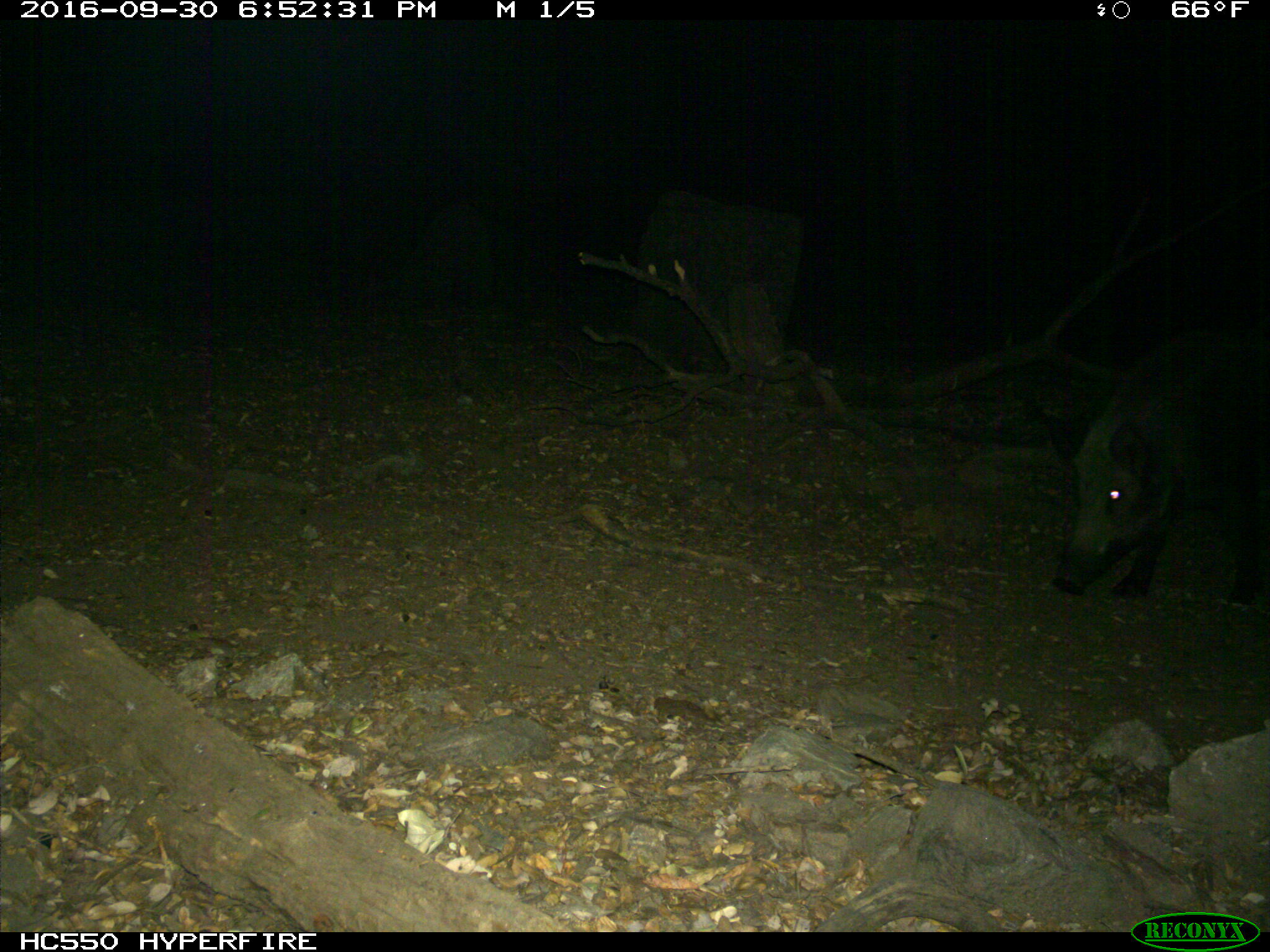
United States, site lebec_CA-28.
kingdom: Animalia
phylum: Chordata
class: Mammalia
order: Artiodactyla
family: Suidae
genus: Sus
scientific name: Sus scrofa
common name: wild boar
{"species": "Sus scrofa (wild boar)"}